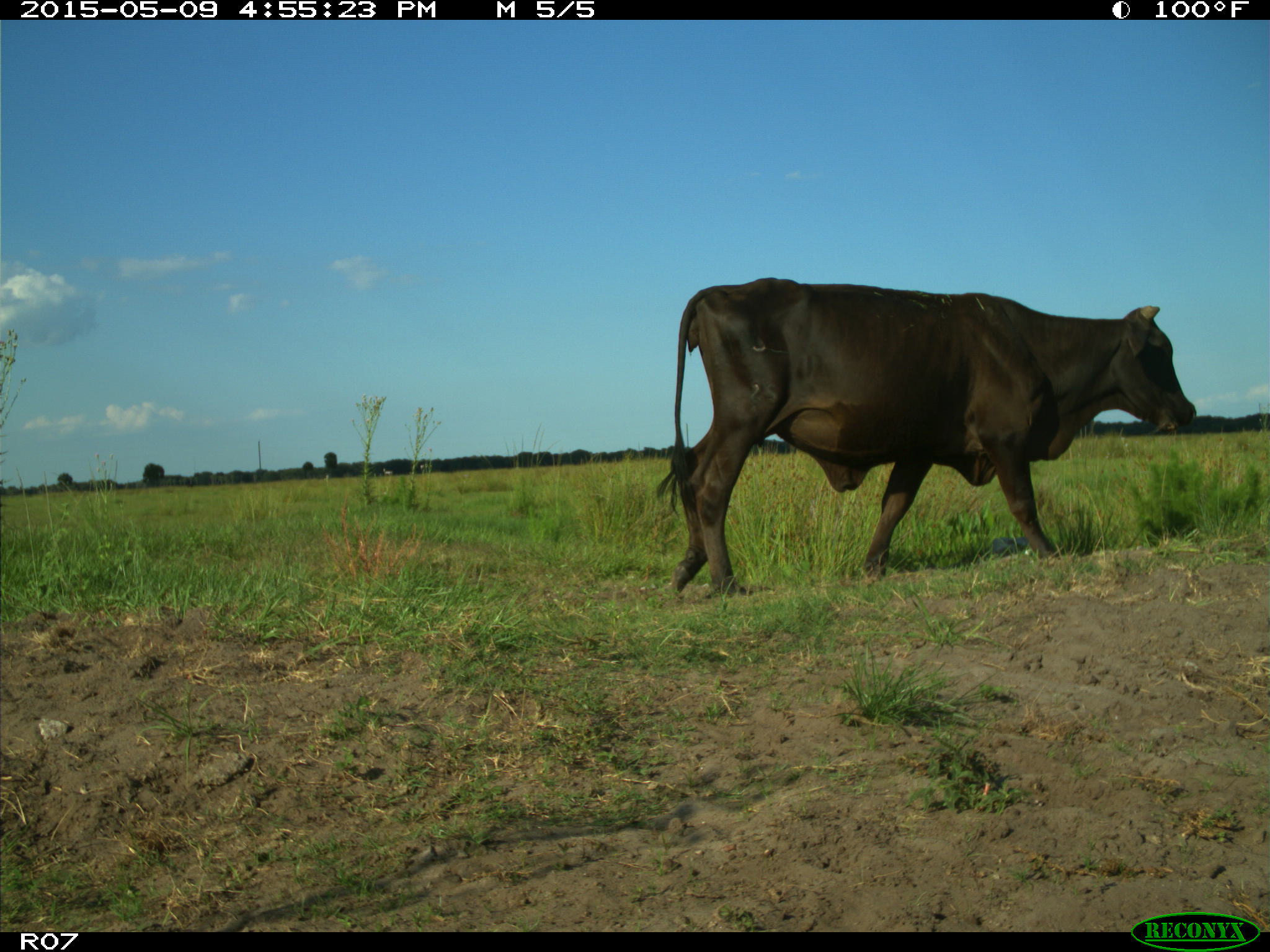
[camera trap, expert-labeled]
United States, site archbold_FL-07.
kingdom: Animalia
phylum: Chordata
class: Mammalia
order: Artiodactyla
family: Bovidae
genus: Bos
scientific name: Bos taurus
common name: domestic cow